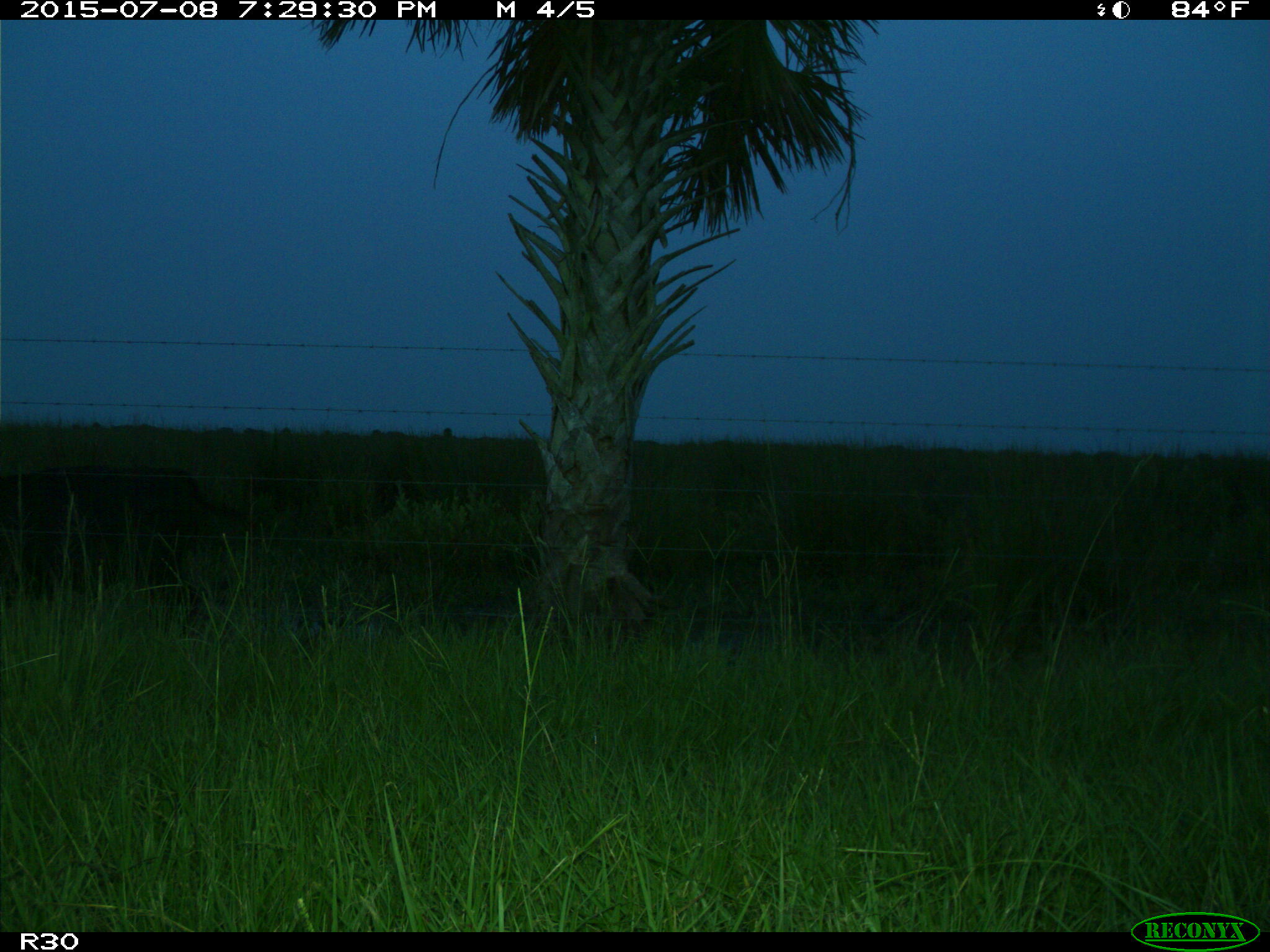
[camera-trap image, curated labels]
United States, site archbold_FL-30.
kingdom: Animalia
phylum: Chordata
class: Mammalia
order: Artiodactyla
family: Bovidae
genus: Bos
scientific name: Bos taurus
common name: domestic cow